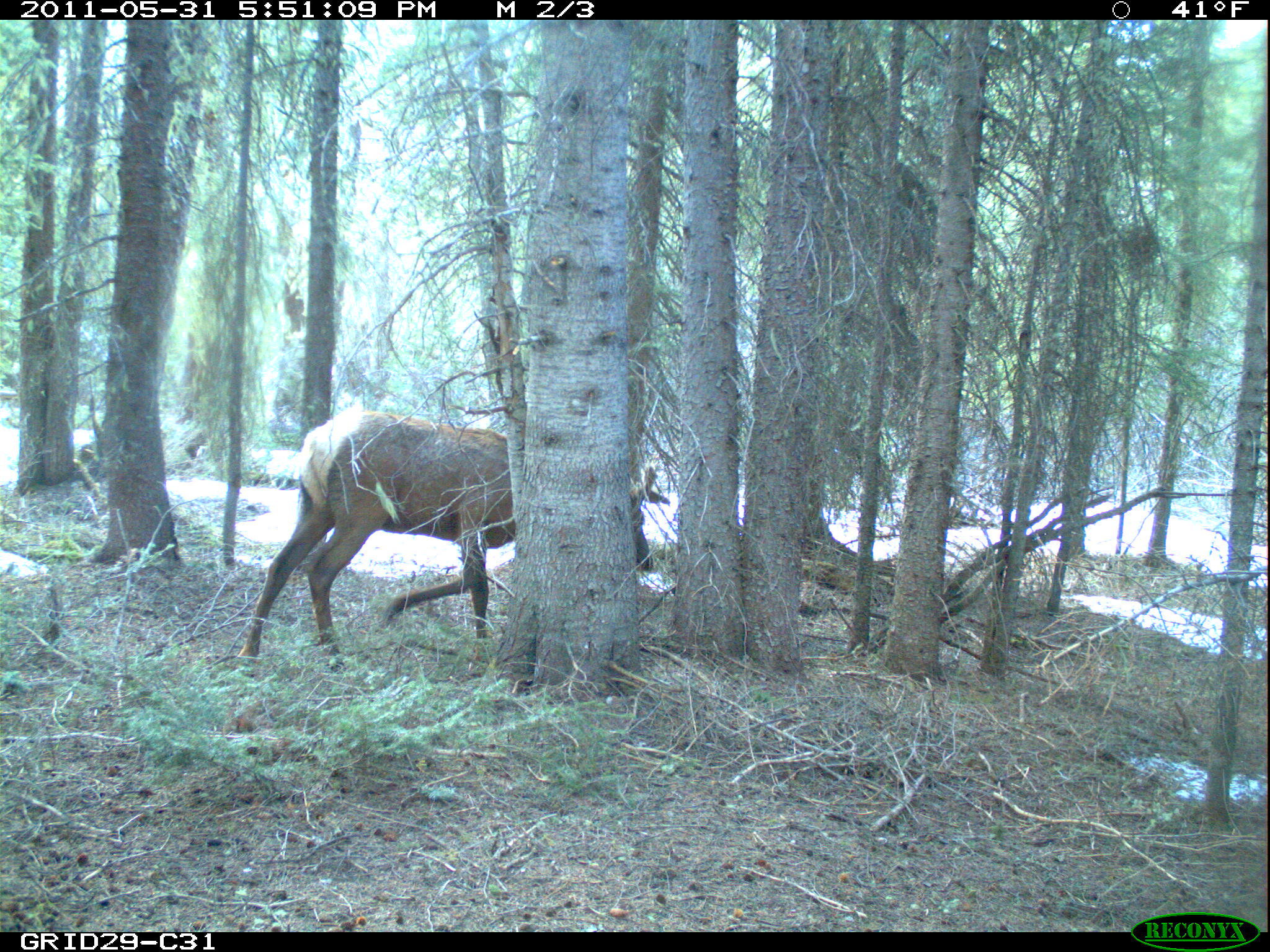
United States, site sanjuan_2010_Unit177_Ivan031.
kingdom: Animalia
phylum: Chordata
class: Mammalia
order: Artiodactyla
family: Cervidae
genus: Cervus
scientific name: Cervus elaphus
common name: red deer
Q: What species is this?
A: Cervus elaphus (red deer).